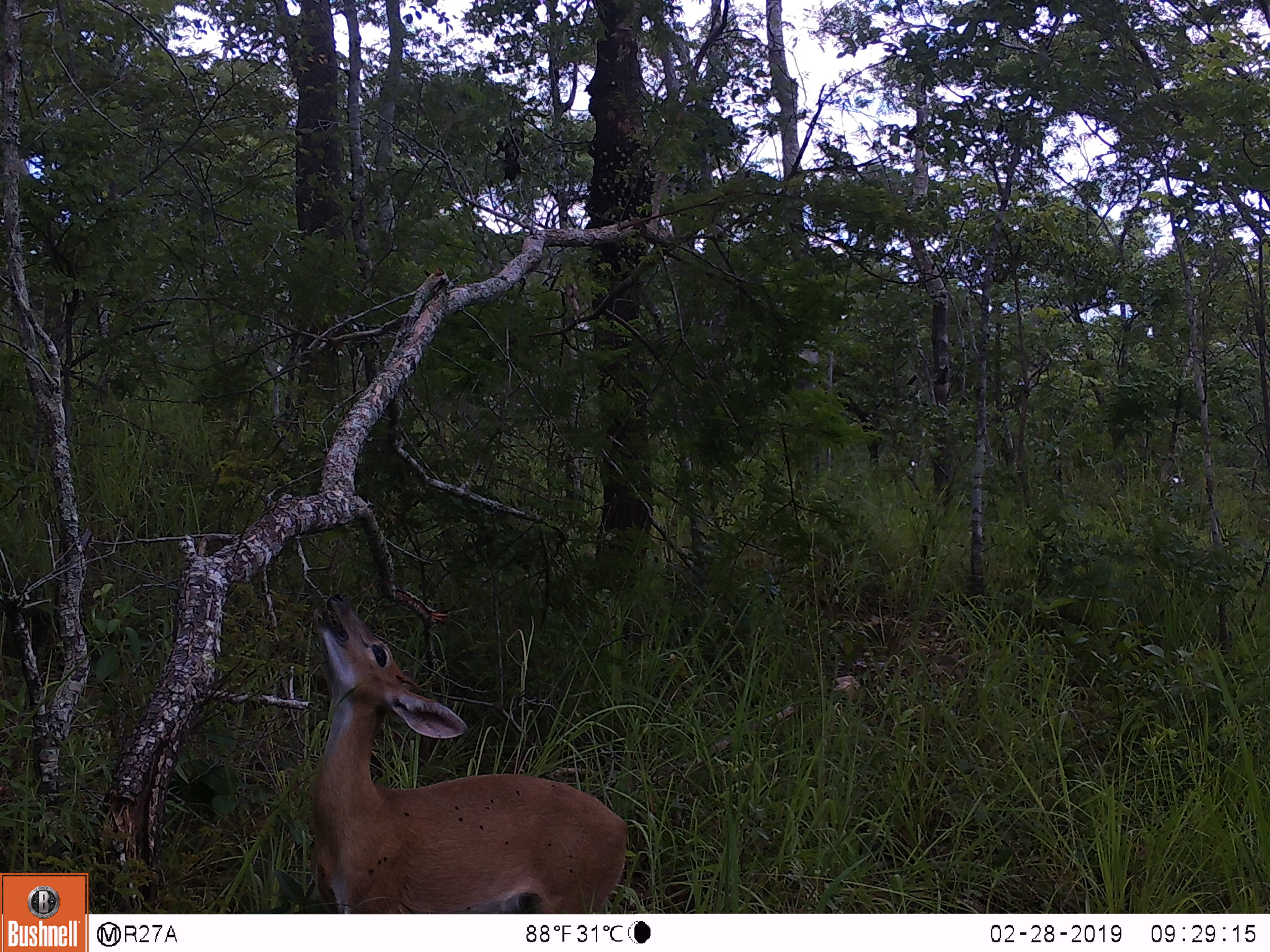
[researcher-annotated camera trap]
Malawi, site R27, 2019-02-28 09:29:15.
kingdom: Animalia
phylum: Chordata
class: Mammalia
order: Artiodactyla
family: Bovidae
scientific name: Antilopinae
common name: small antelope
Small antelope (Antilopinae), count 1.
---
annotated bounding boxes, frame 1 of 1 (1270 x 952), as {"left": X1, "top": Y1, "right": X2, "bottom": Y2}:
small antelope: {"left": 287, "top": 591, "right": 646, "bottom": 910}